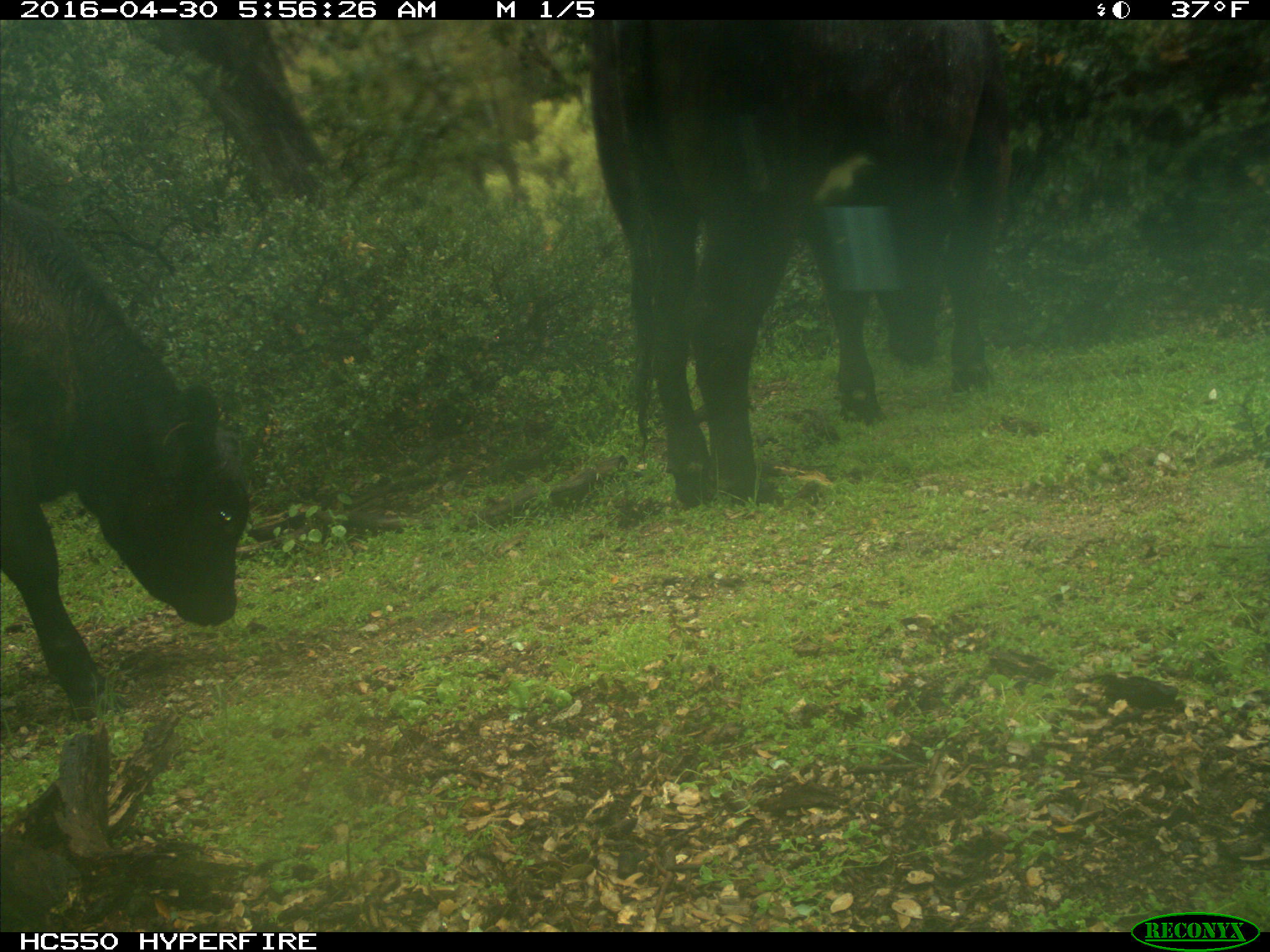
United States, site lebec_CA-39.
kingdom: Animalia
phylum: Chordata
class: Mammalia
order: Artiodactyla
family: Bovidae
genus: Bos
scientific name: Bos taurus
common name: domestic cow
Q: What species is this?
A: Bos taurus (domestic cow).